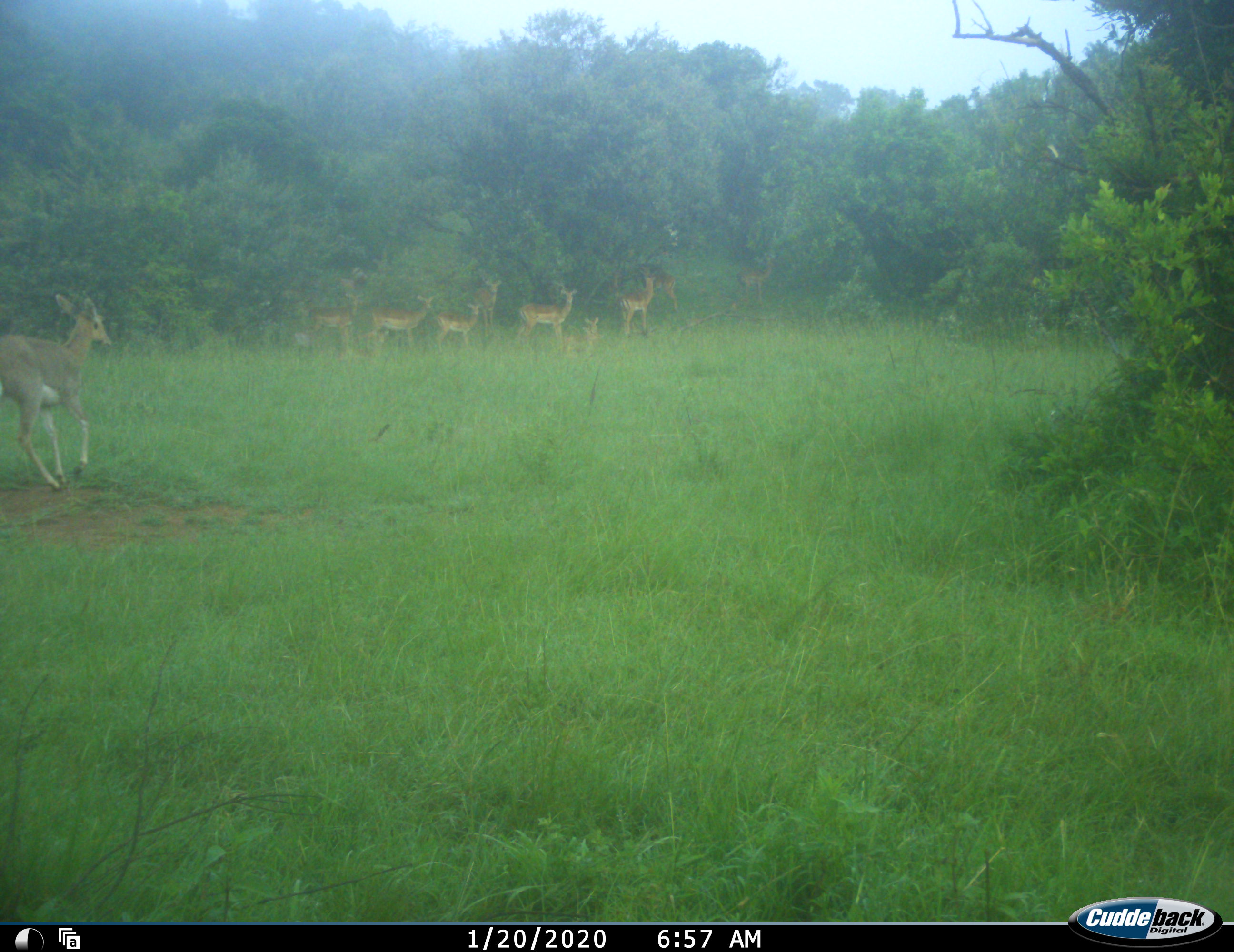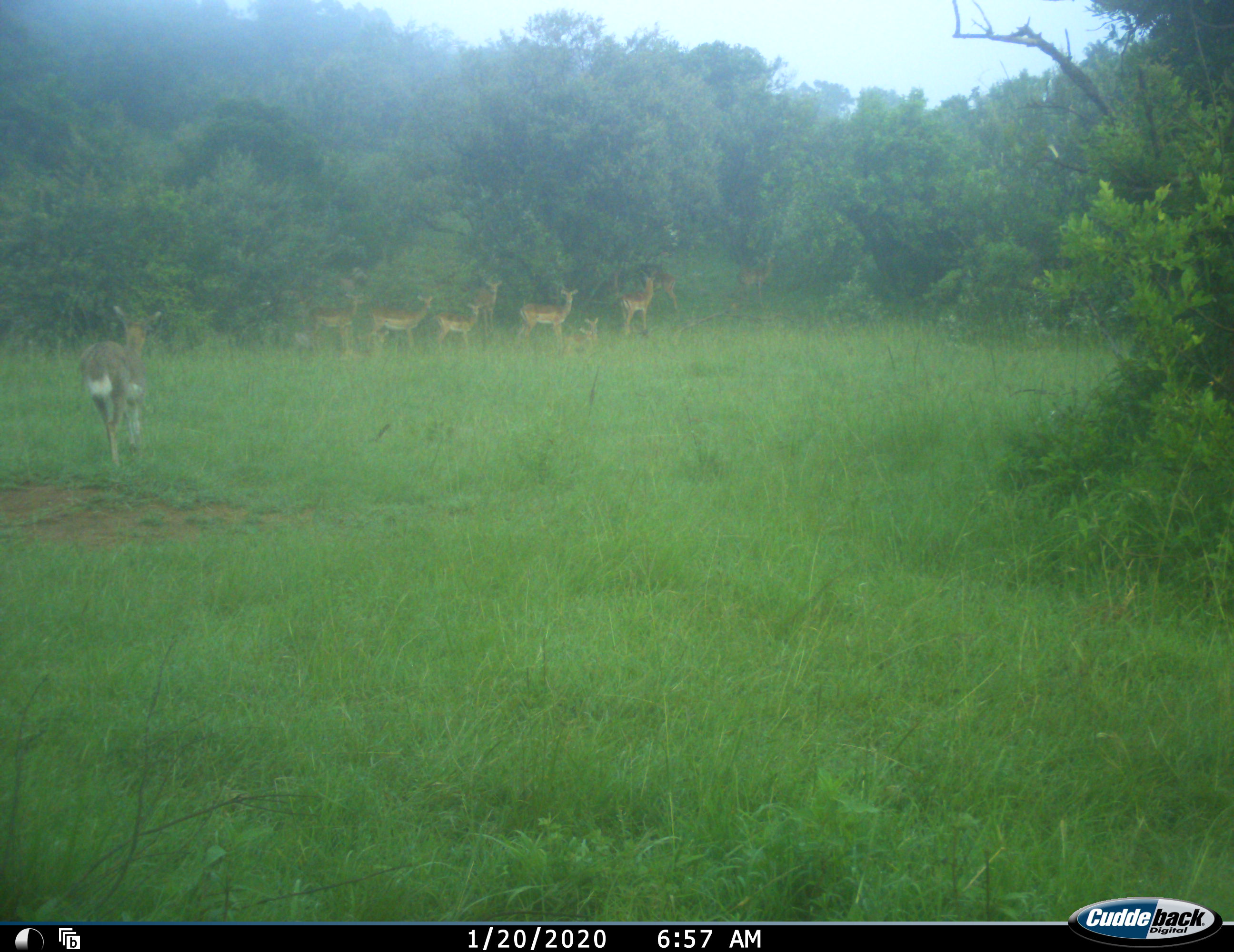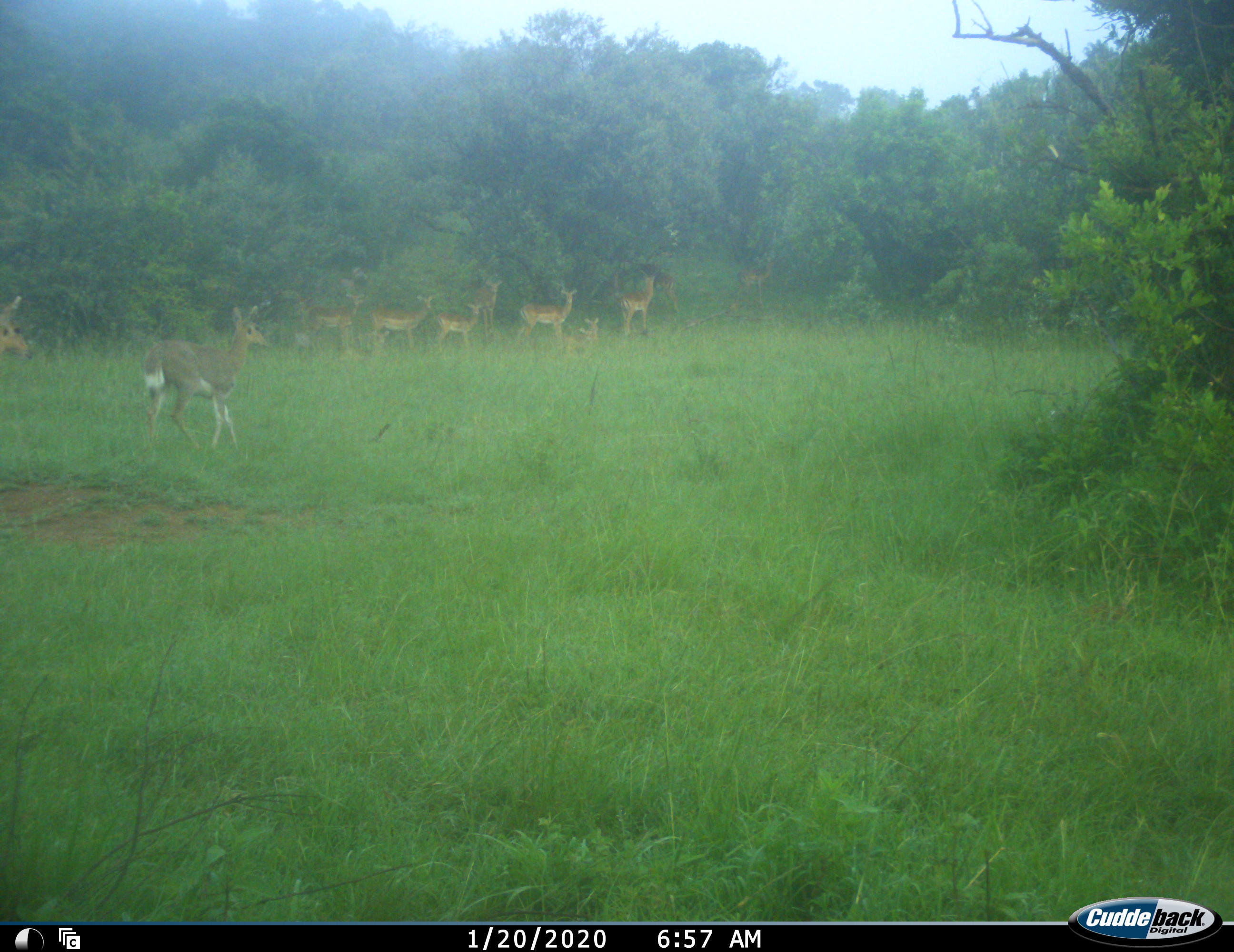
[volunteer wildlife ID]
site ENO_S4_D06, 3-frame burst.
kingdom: Animalia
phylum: Chordata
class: Mammalia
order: Artiodactyla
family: Bovidae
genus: Aepyceros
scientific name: Aepyceros melampus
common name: impala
Impala (Aepyceros melampus), count 11-50. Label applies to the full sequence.